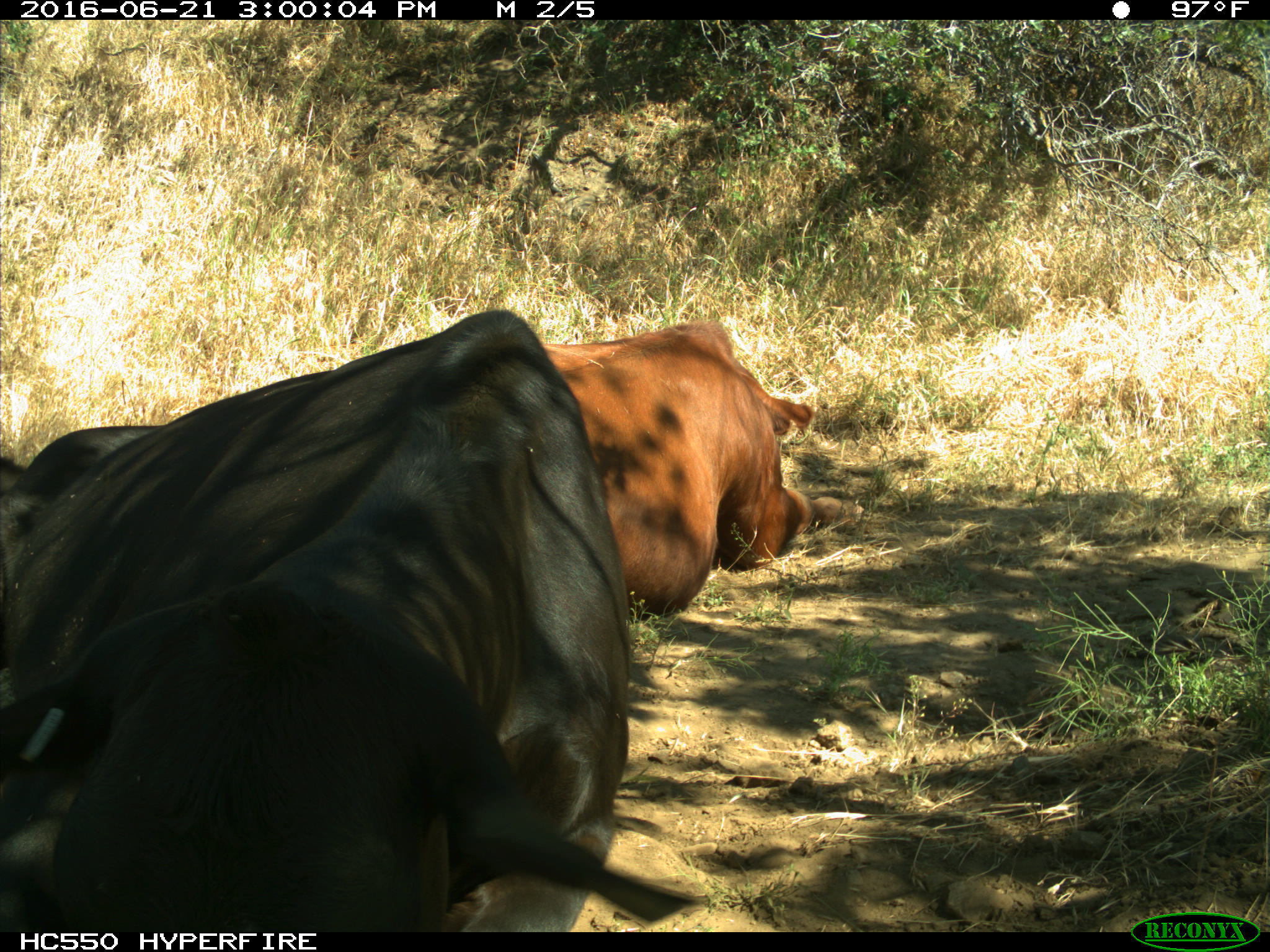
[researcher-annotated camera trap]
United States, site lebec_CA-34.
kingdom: Animalia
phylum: Chordata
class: Mammalia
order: Artiodactyla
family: Bovidae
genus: Bos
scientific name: Bos taurus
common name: domestic cow